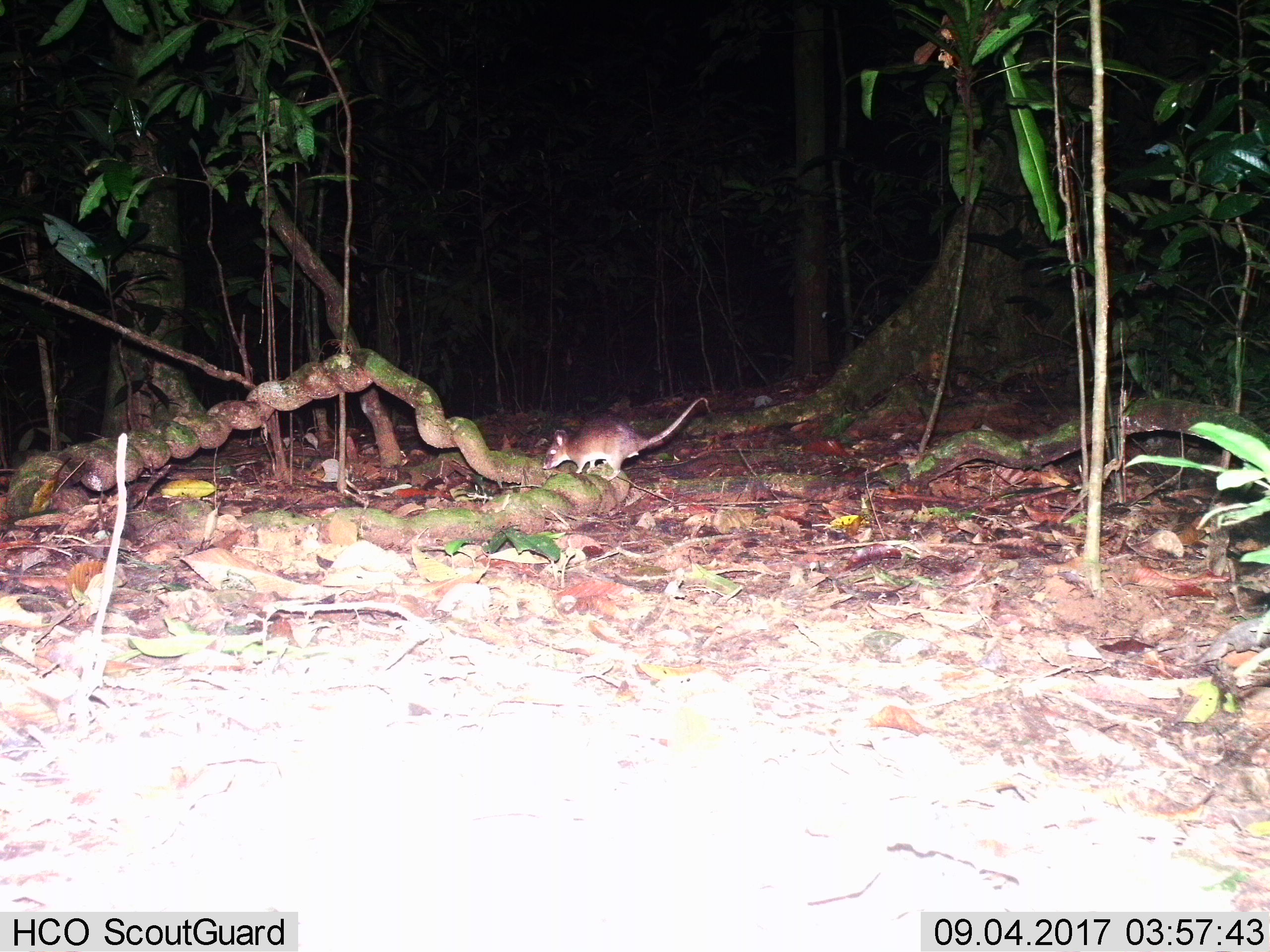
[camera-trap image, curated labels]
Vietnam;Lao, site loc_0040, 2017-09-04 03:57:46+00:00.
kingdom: Animalia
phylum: Chordata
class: Mammalia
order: Rodentia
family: Muridae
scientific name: Muridae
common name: old-world mice and rats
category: unidentified murid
Unidentified murid (old-world mice and rats) (Muridae). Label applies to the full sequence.